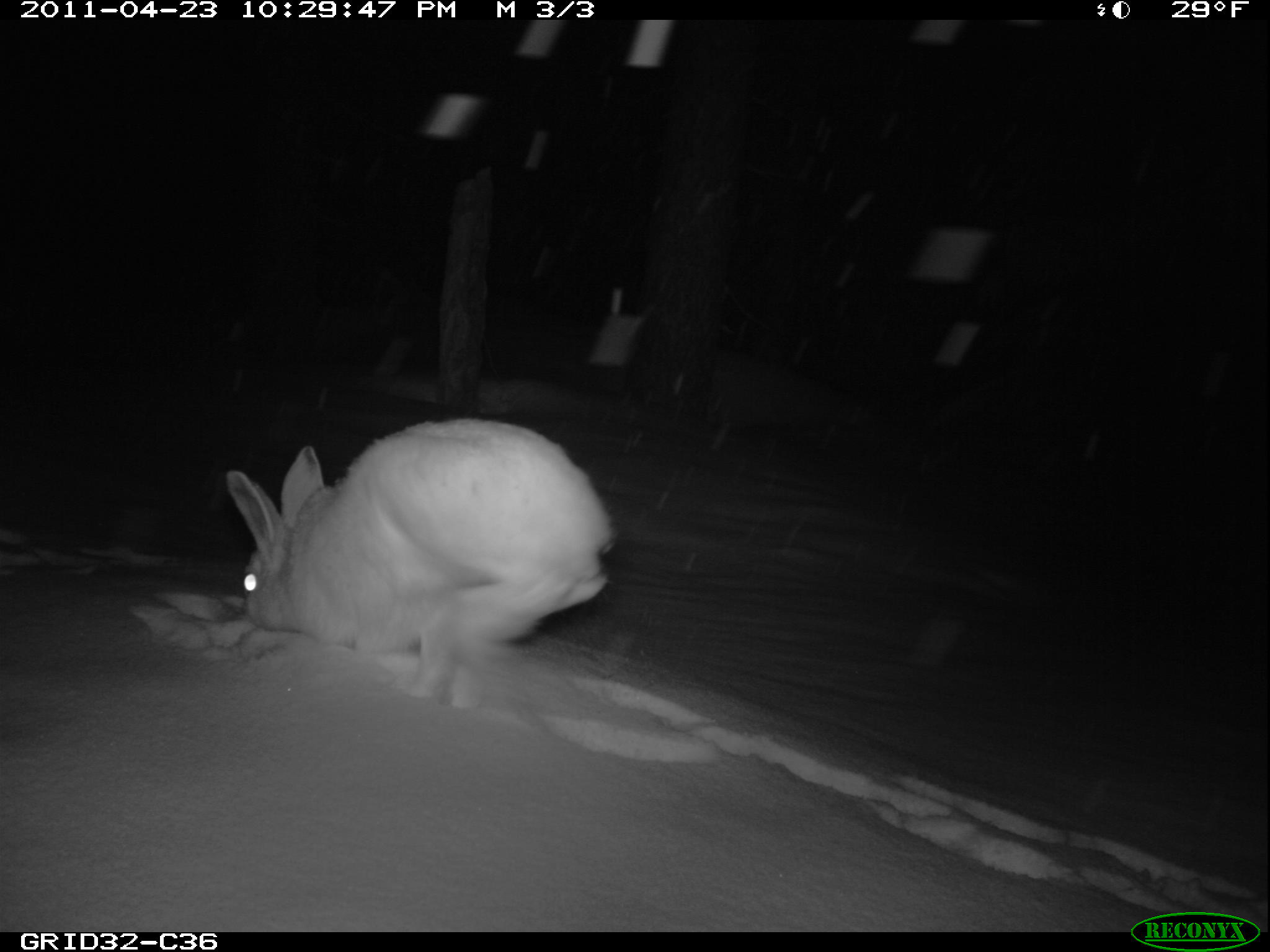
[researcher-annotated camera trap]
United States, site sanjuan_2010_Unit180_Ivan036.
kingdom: Animalia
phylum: Chordata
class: Mammalia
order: Lagomorpha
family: Leporidae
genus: Lepus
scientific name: Lepus americanus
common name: snowshoe hare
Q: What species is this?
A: Lepus americanus (snowshoe hare).